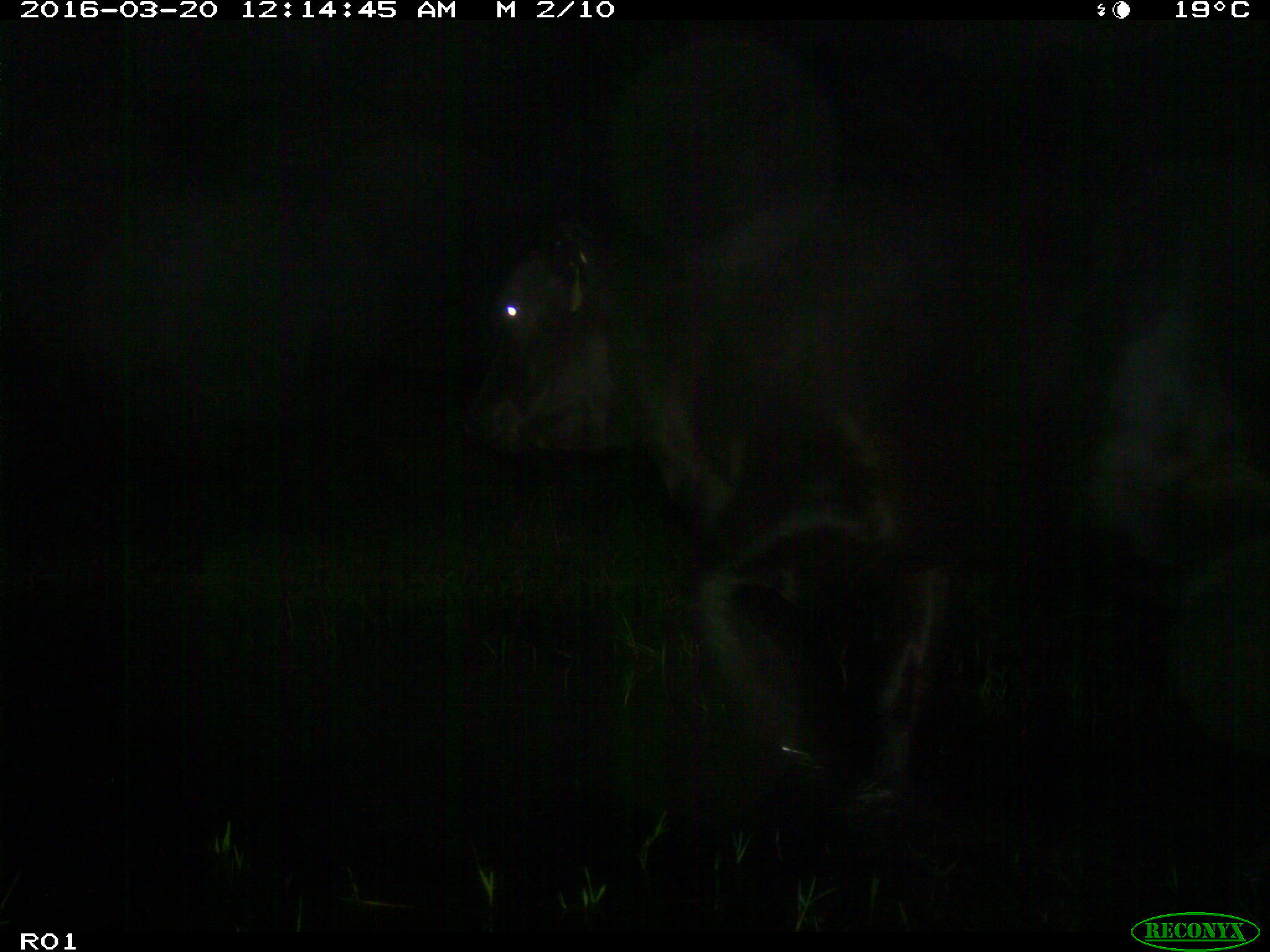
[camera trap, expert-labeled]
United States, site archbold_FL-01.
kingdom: Animalia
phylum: Chordata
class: Mammalia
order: Artiodactyla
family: Bovidae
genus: Bos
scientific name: Bos taurus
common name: domestic cow